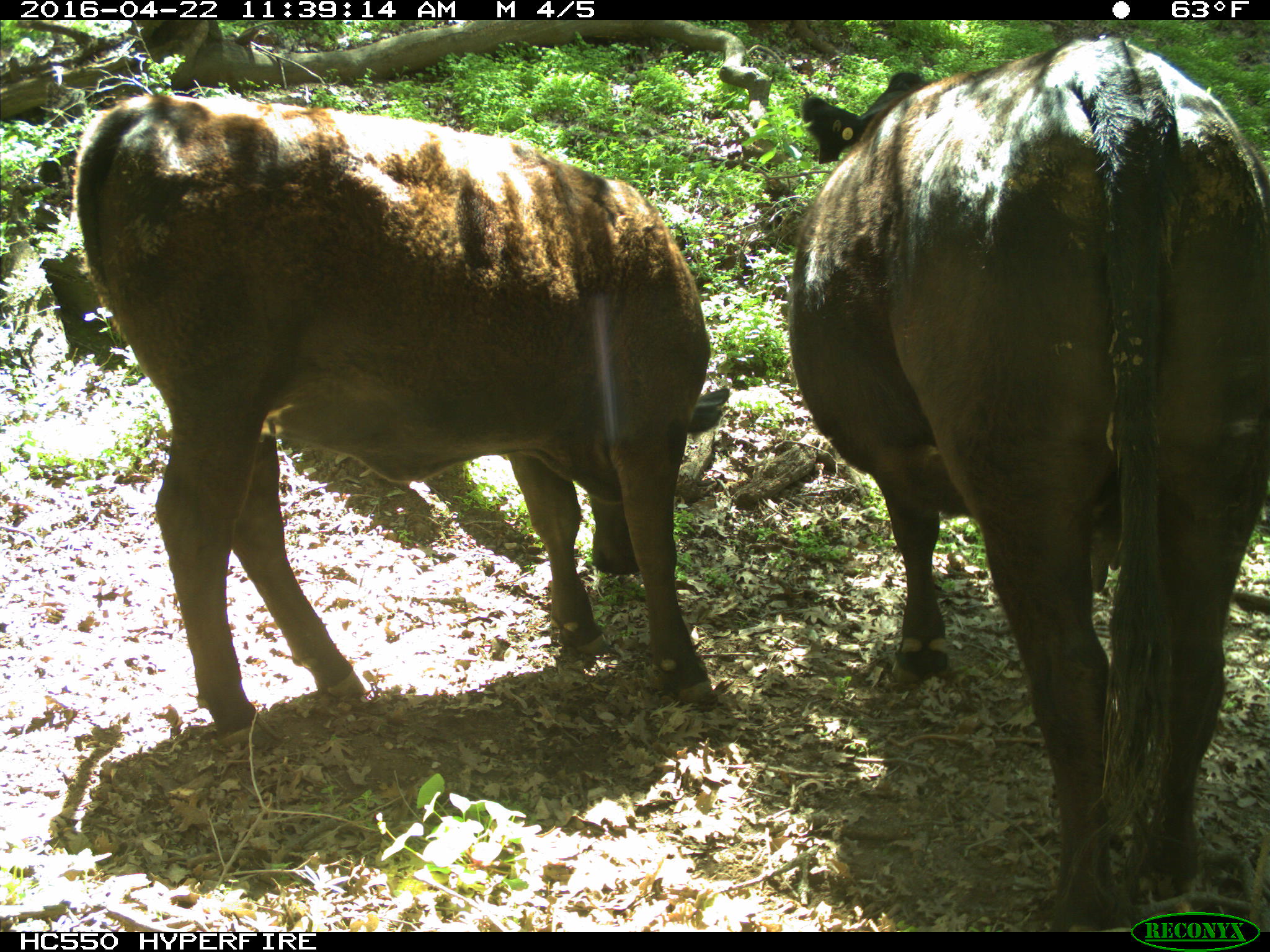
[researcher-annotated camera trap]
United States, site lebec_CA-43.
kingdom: Animalia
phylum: Chordata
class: Mammalia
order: Artiodactyla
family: Bovidae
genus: Bos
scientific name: Bos taurus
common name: domestic cow